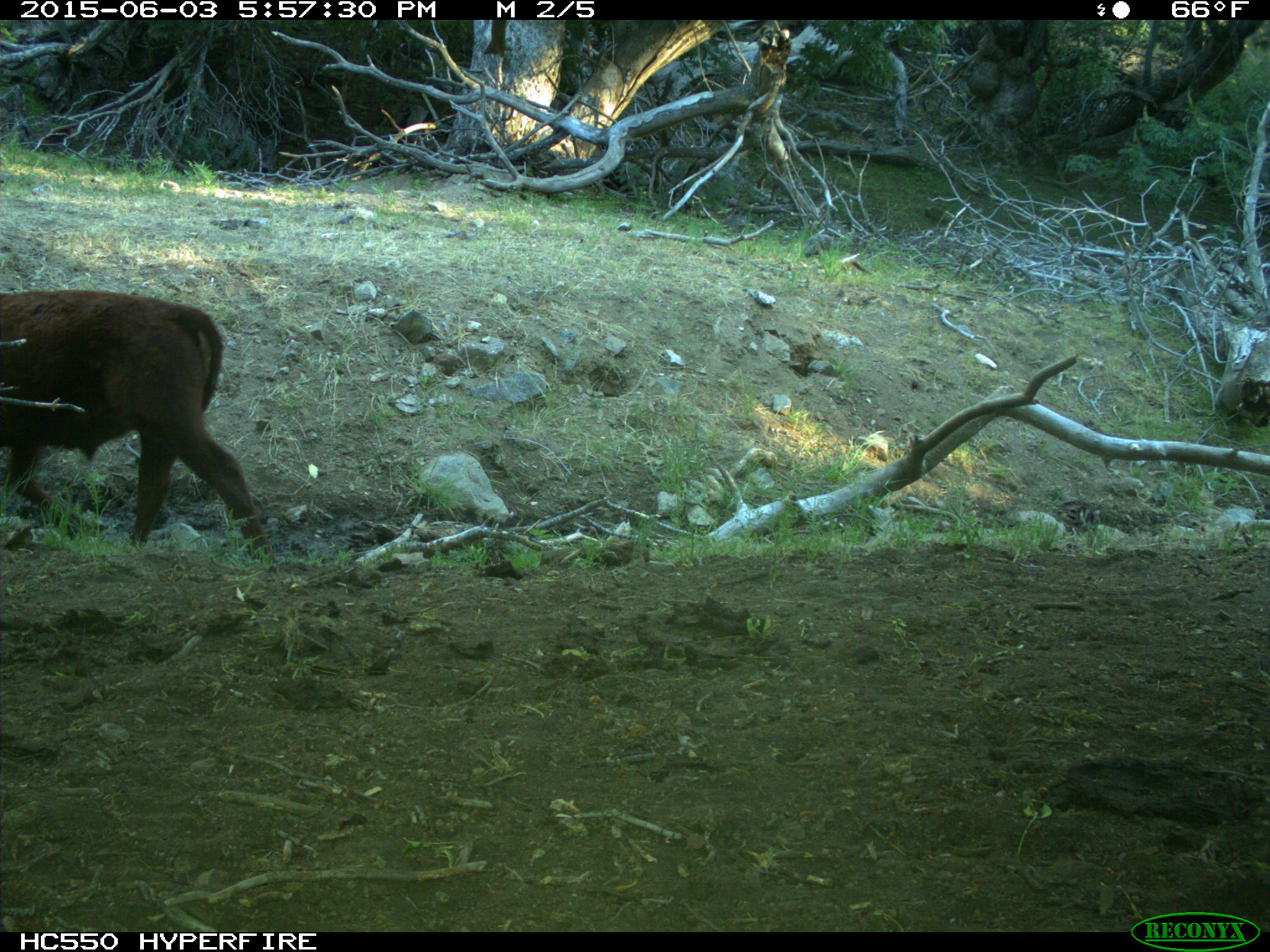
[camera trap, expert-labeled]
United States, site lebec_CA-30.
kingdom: Animalia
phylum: Chordata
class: Mammalia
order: Artiodactyla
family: Bovidae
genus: Bos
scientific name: Bos taurus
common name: domestic cow